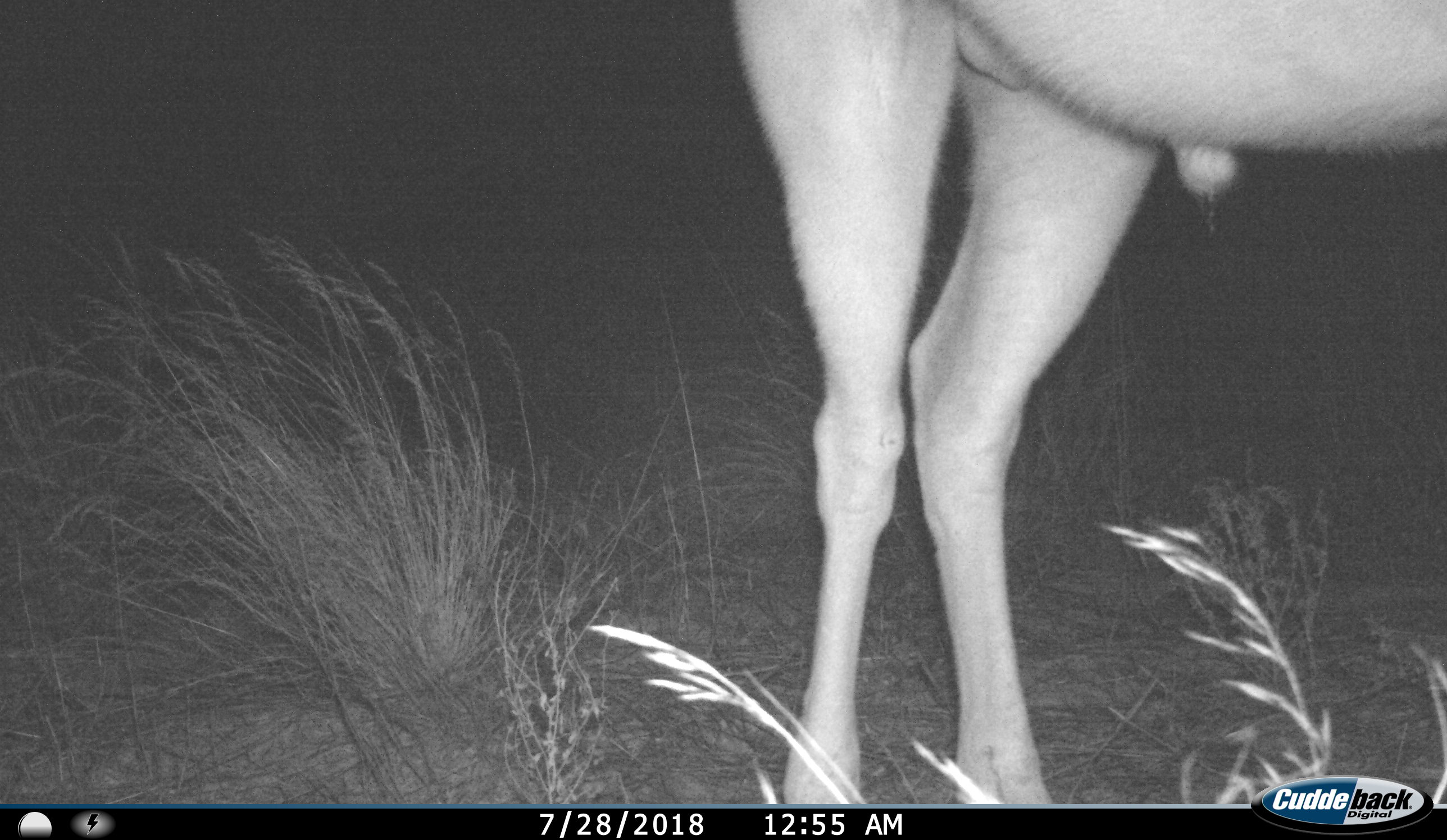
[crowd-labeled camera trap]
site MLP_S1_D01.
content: unidentified animal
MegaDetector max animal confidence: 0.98